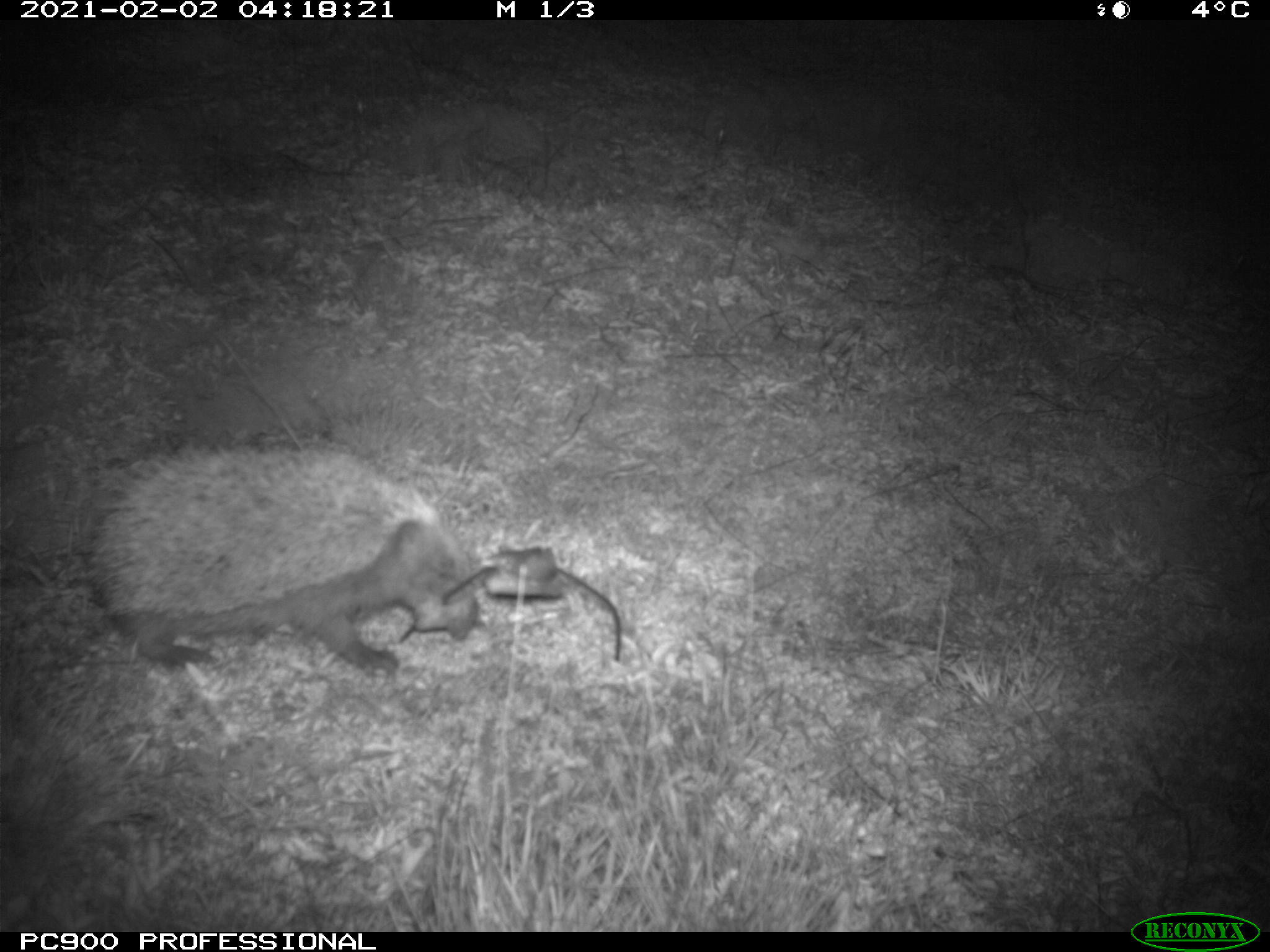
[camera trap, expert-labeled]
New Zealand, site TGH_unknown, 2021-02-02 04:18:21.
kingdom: Animalia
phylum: Chordata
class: Mammalia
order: Eulipotyphla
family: Erinaceidae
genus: Erinaceus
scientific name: Erinaceus europaeus europaeus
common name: european hedgehog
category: hedgehog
Hedgehog (european hedgehog) (Erinaceus europaeus europaeus).